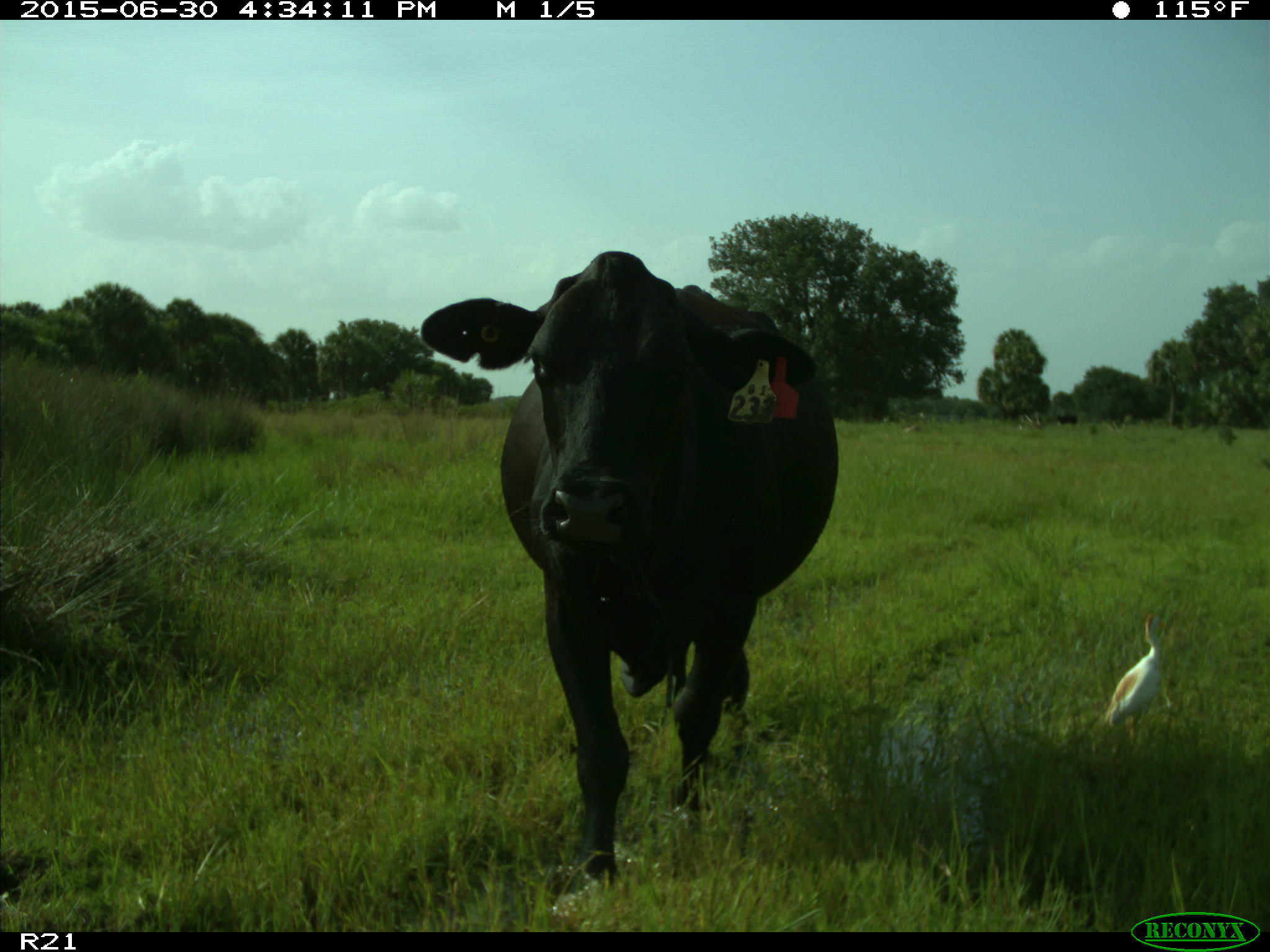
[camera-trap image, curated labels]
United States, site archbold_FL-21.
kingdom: Animalia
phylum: Chordata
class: Mammalia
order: Artiodactyla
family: Bovidae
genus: Bos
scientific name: Bos taurus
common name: domestic cow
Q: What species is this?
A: Bos taurus (domestic cow).